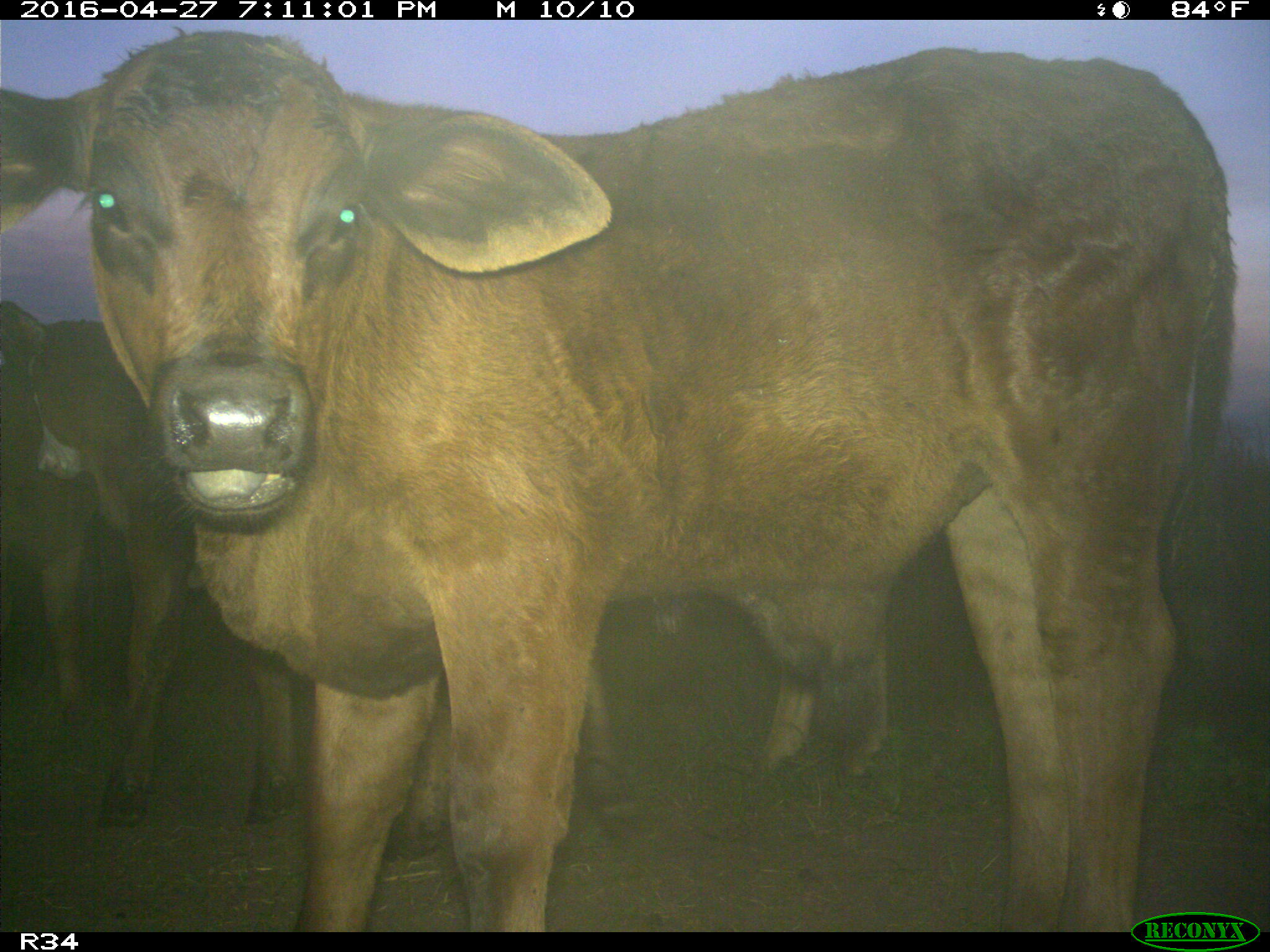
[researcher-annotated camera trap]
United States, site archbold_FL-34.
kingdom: Animalia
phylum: Chordata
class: Mammalia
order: Artiodactyla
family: Bovidae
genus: Bos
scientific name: Bos taurus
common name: domestic cow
Bos taurus (domestic cow).